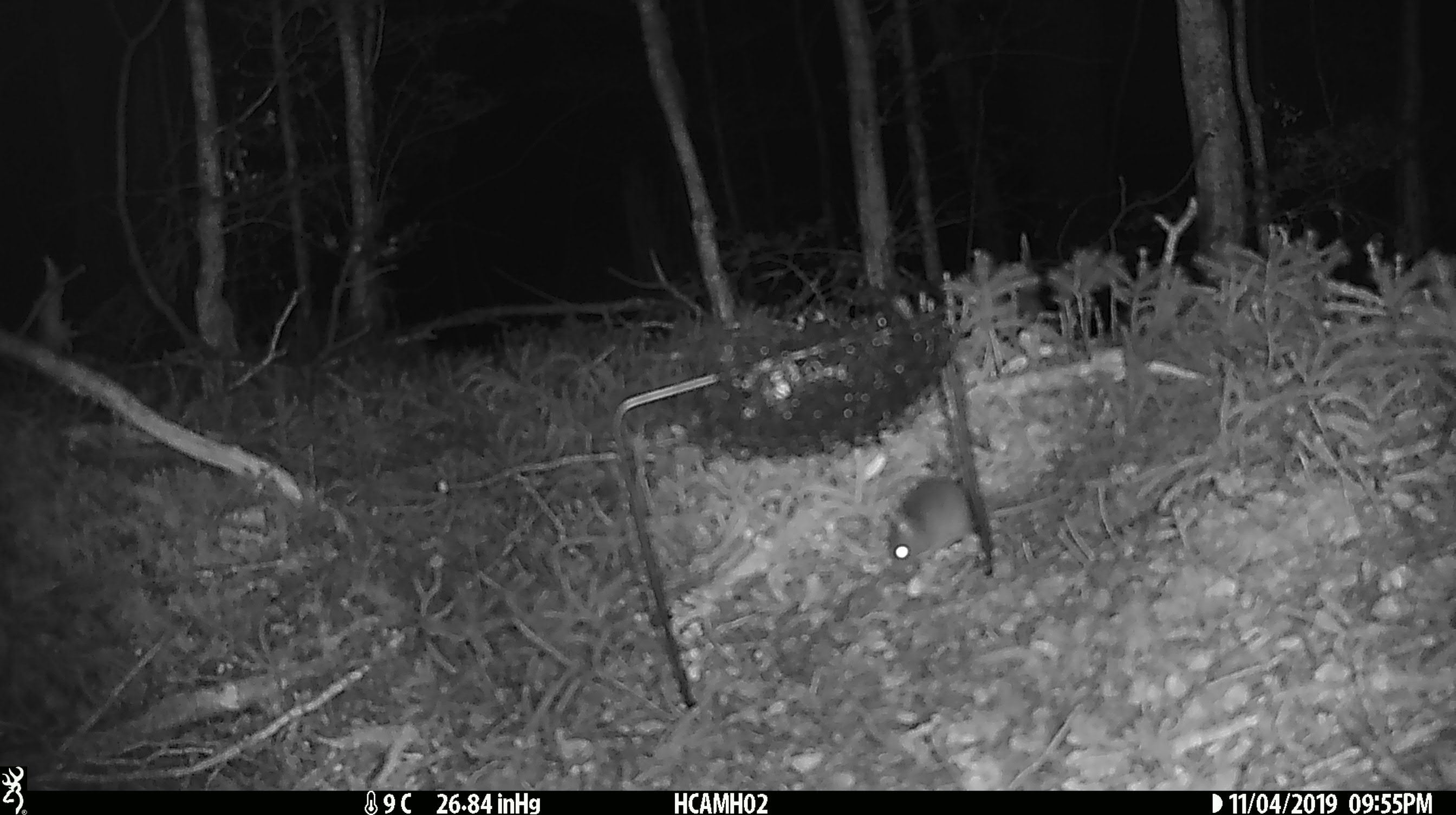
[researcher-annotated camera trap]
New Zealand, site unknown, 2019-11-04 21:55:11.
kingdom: Animalia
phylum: Chordata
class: Mammalia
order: Rodentia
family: Muridae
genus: Mus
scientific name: Mus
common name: mouse